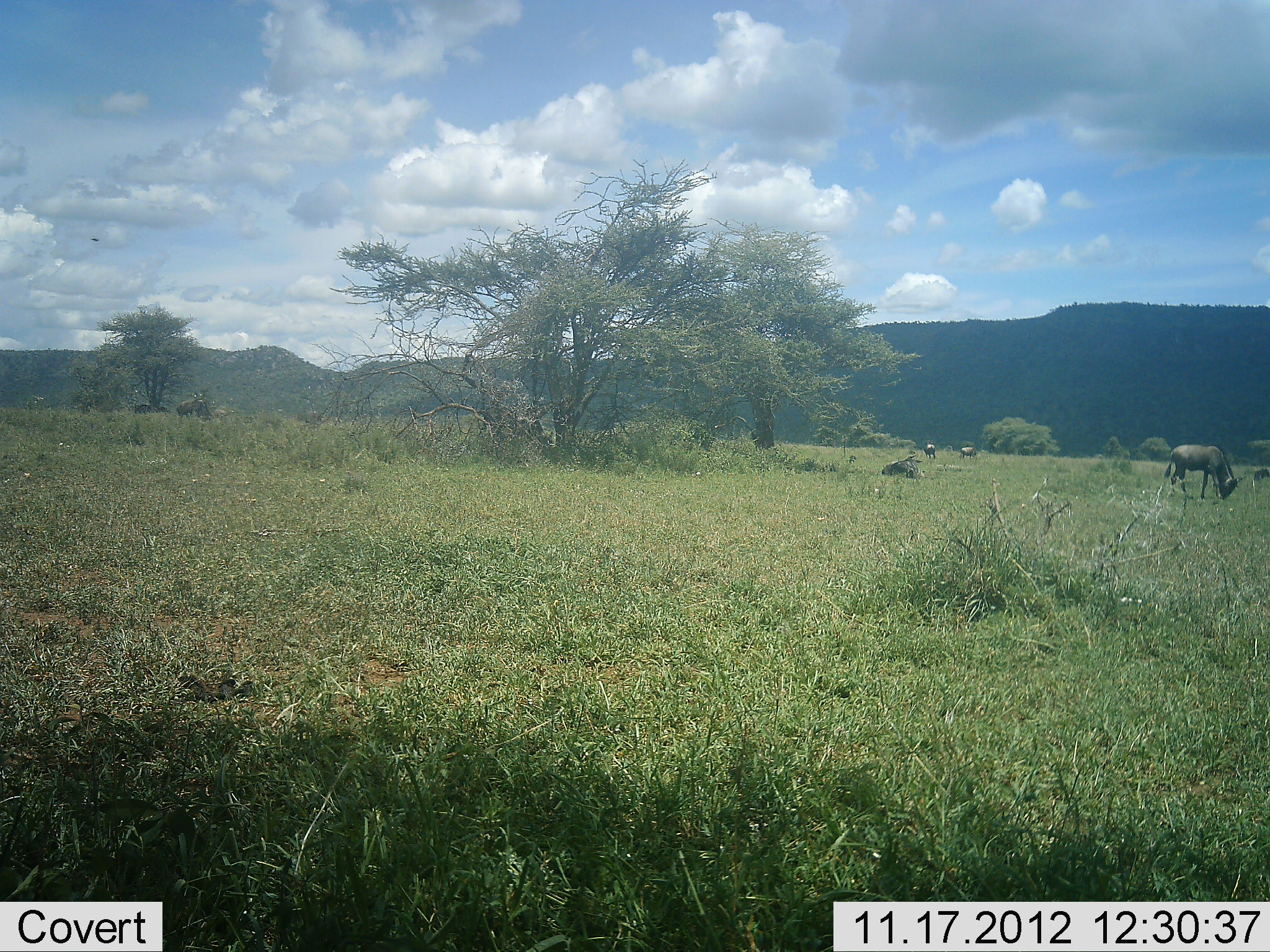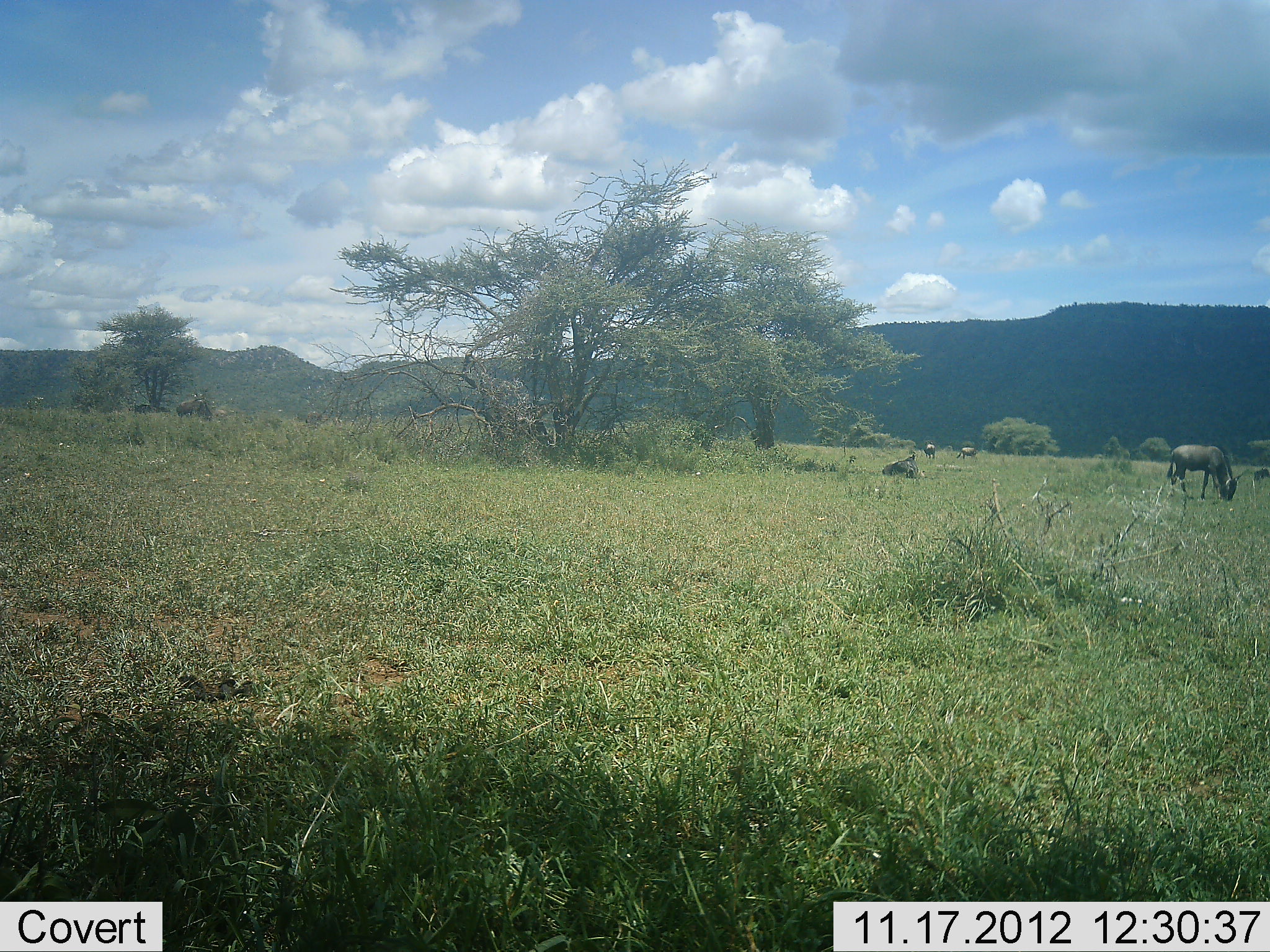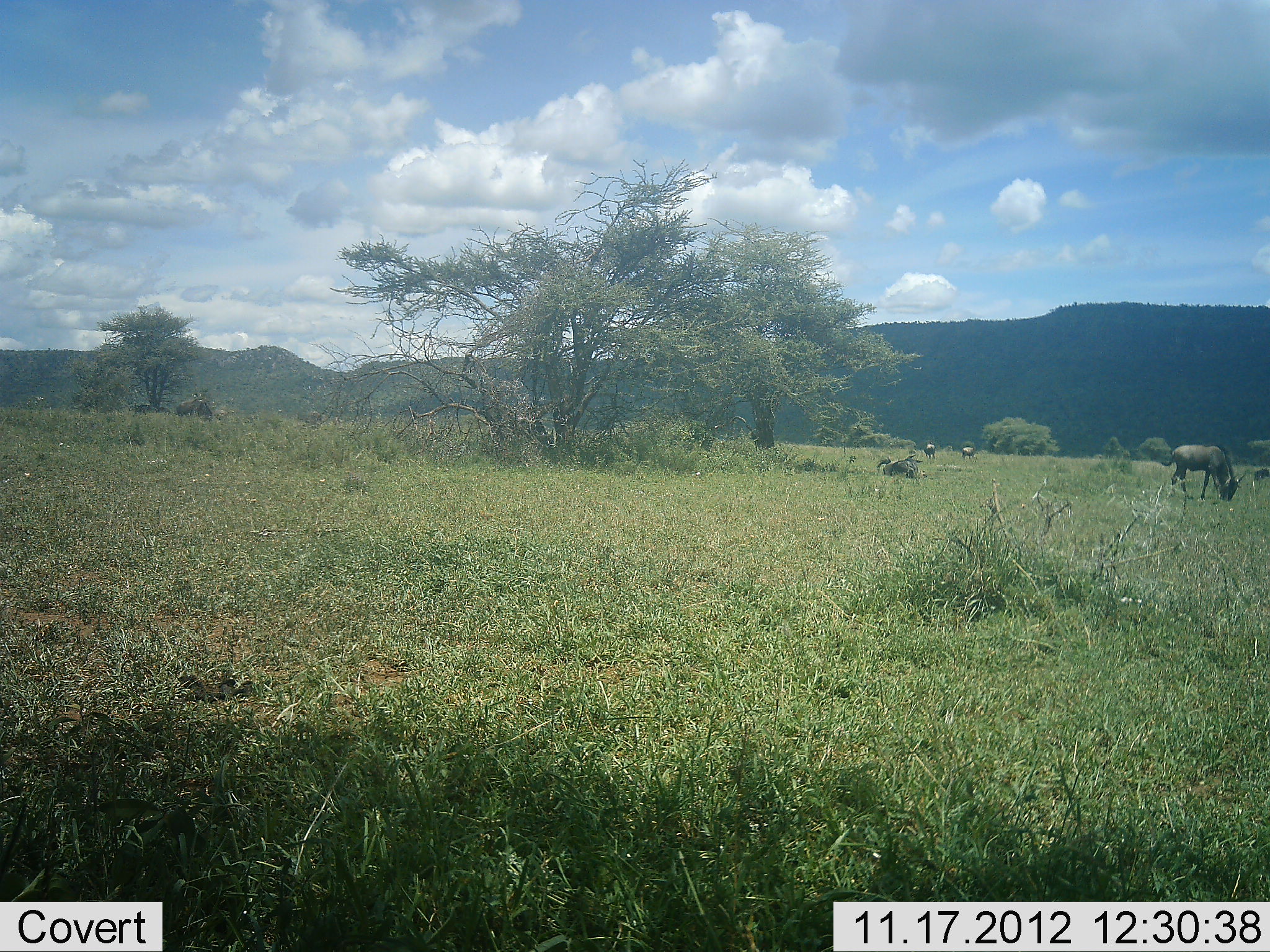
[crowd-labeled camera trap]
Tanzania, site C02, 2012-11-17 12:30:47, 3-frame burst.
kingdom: Animalia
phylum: Chordata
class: Mammalia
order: Artiodactyla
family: Bovidae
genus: Connochaetes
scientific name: Connochaetes taurinus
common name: blue wildebeest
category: wildebeest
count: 5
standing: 50%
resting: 80%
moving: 10%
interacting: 0%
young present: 0%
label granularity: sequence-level